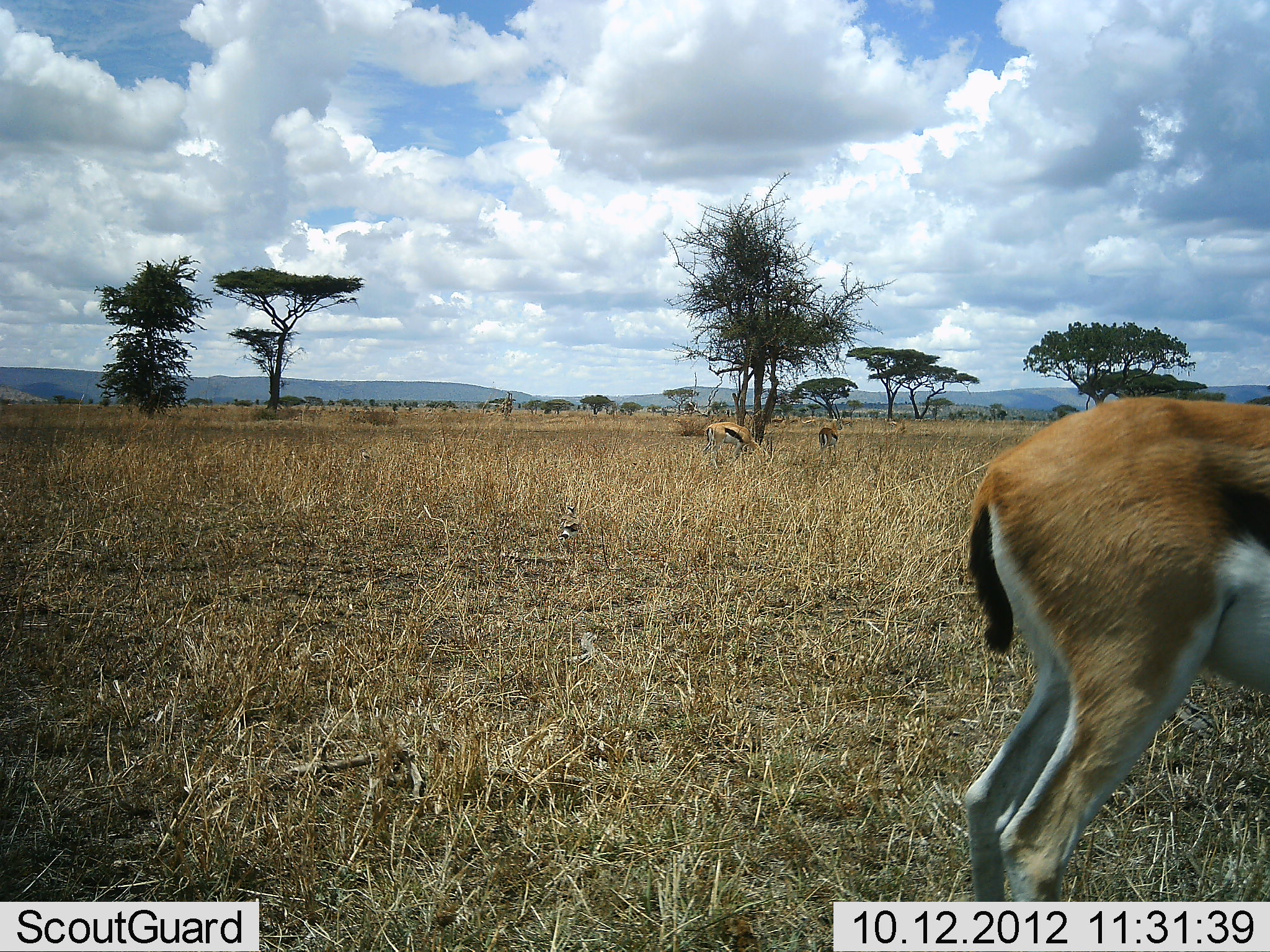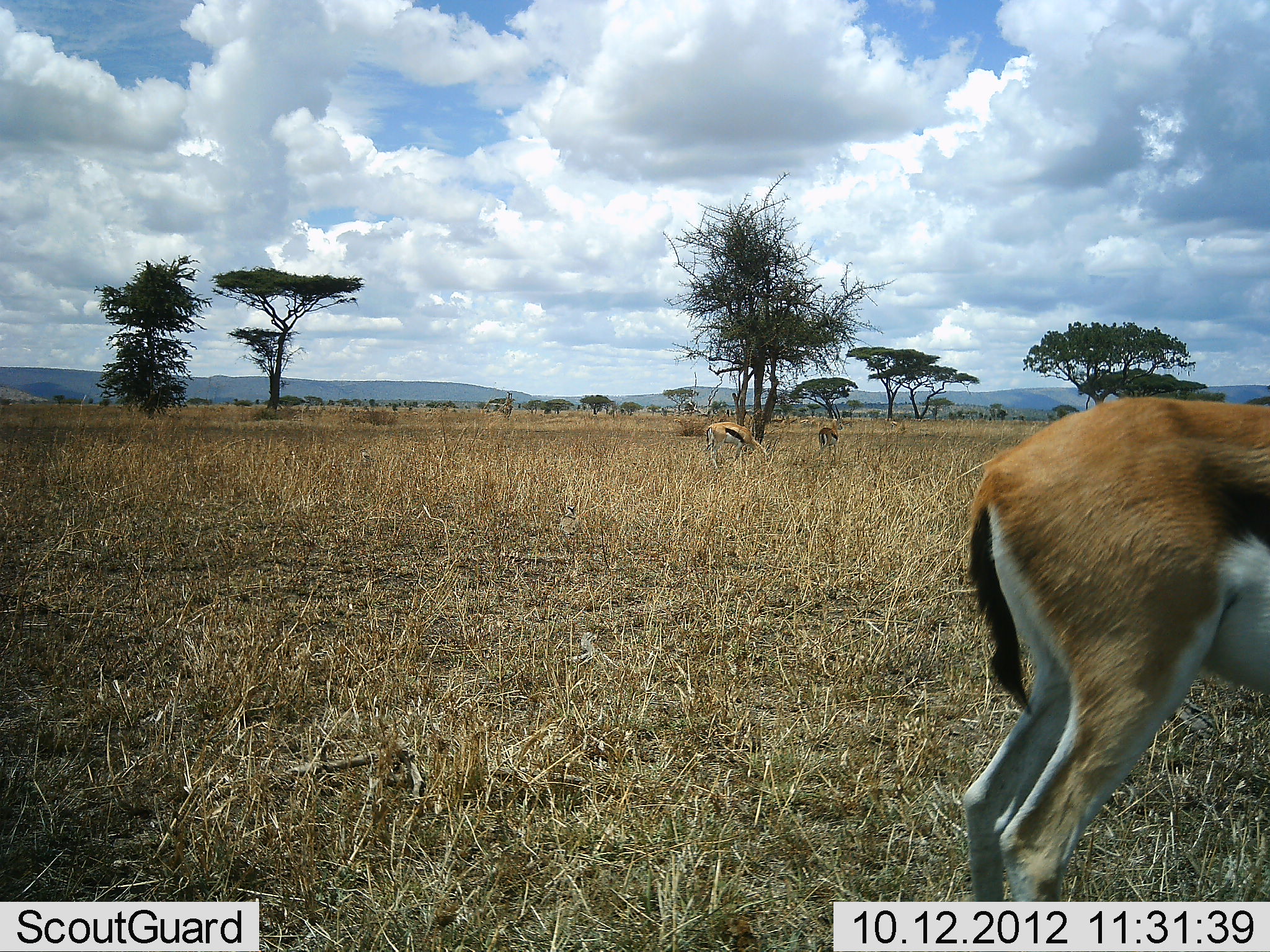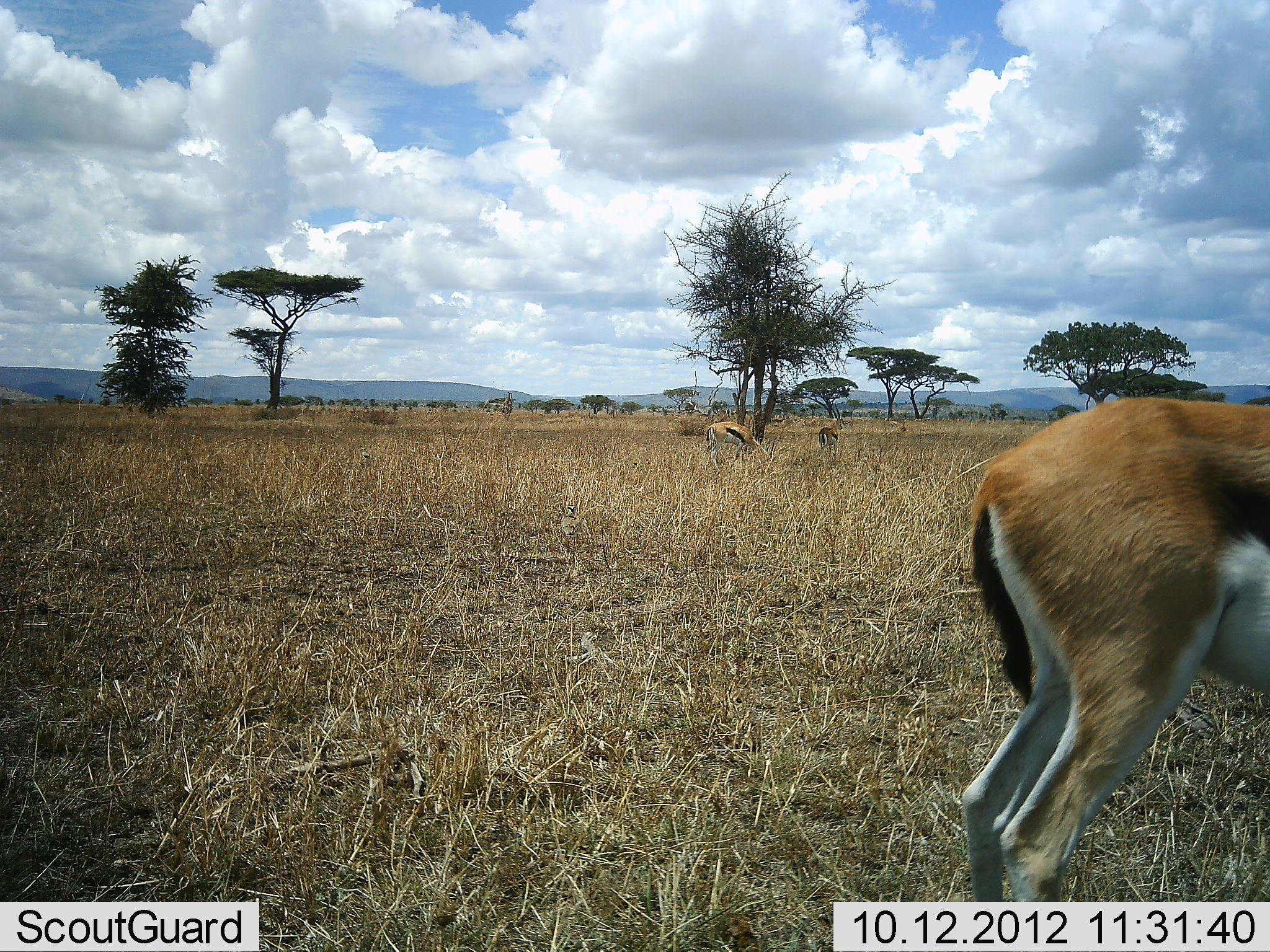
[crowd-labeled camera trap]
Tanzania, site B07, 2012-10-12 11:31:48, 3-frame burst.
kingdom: Animalia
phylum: Chordata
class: Mammalia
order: Artiodactyla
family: Bovidae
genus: Eudorcas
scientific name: Eudorcas thomsonii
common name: thomson's gazelle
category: gazellethomsons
Gazellethomsons (thomson's gazelle) (Eudorcas thomsonii), count 3. Behavior (volunteer vote fractions): standing 73%, resting 0%, moving 0%, interacting 0%. Young present (vote fraction): 0%. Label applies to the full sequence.